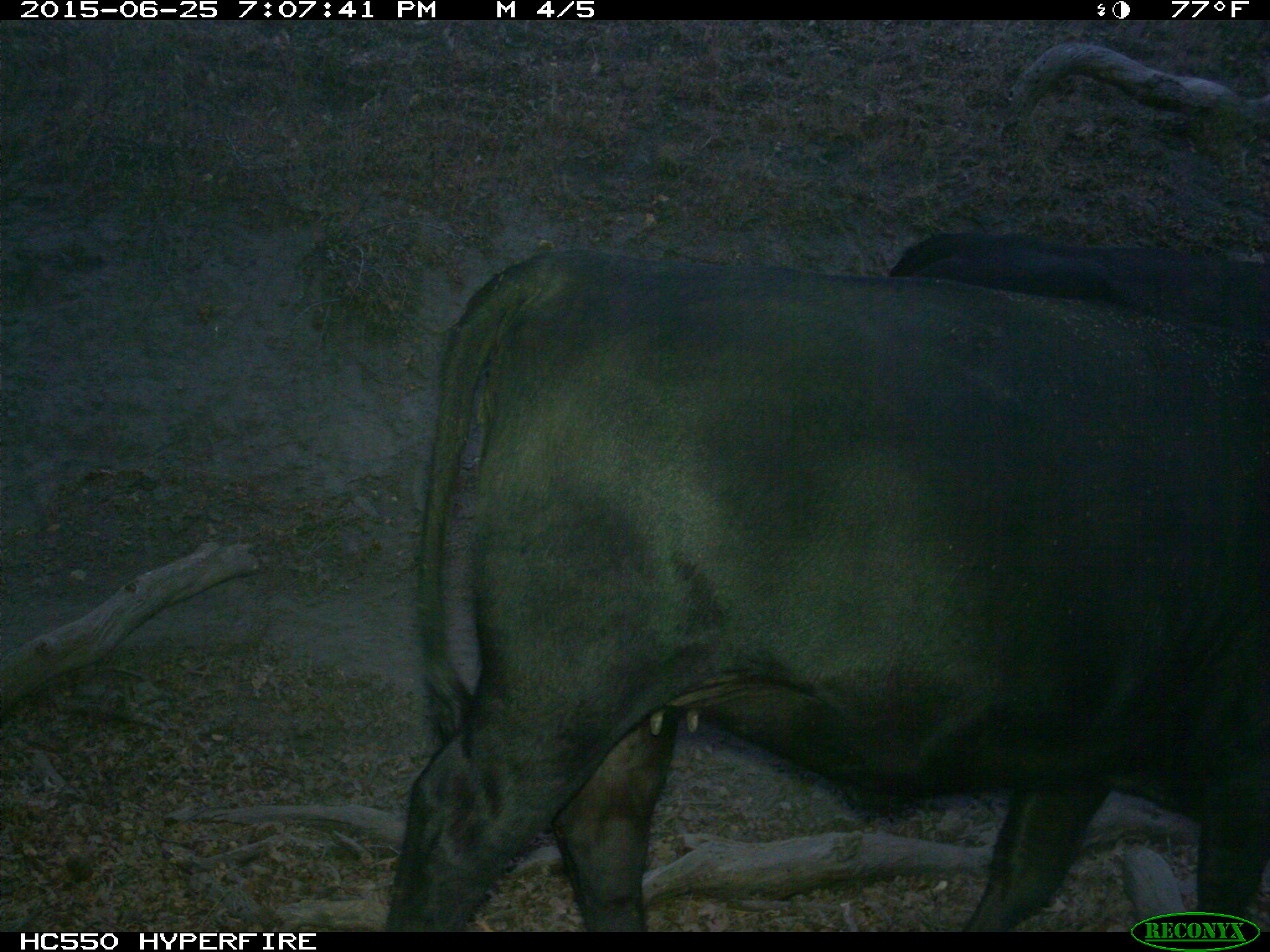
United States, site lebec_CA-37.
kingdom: Animalia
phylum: Chordata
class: Mammalia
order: Artiodactyla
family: Bovidae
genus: Bos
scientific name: Bos taurus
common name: domestic cow